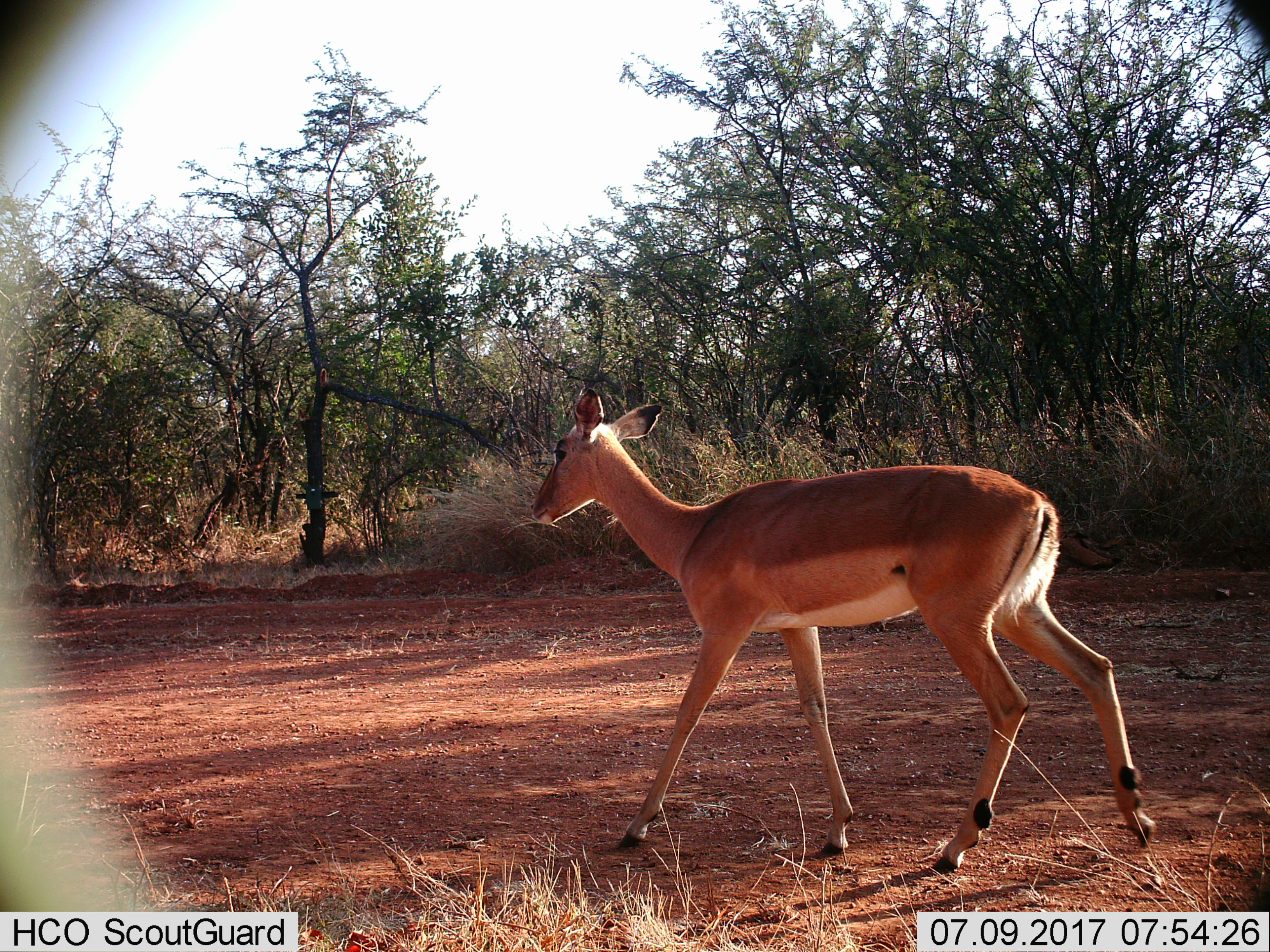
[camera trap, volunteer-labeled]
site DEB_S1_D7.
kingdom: Animalia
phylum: Chordata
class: Mammalia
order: Artiodactyla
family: Bovidae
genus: Aepyceros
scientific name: Aepyceros melampus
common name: impala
Impala (Aepyceros melampus), count 1. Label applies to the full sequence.